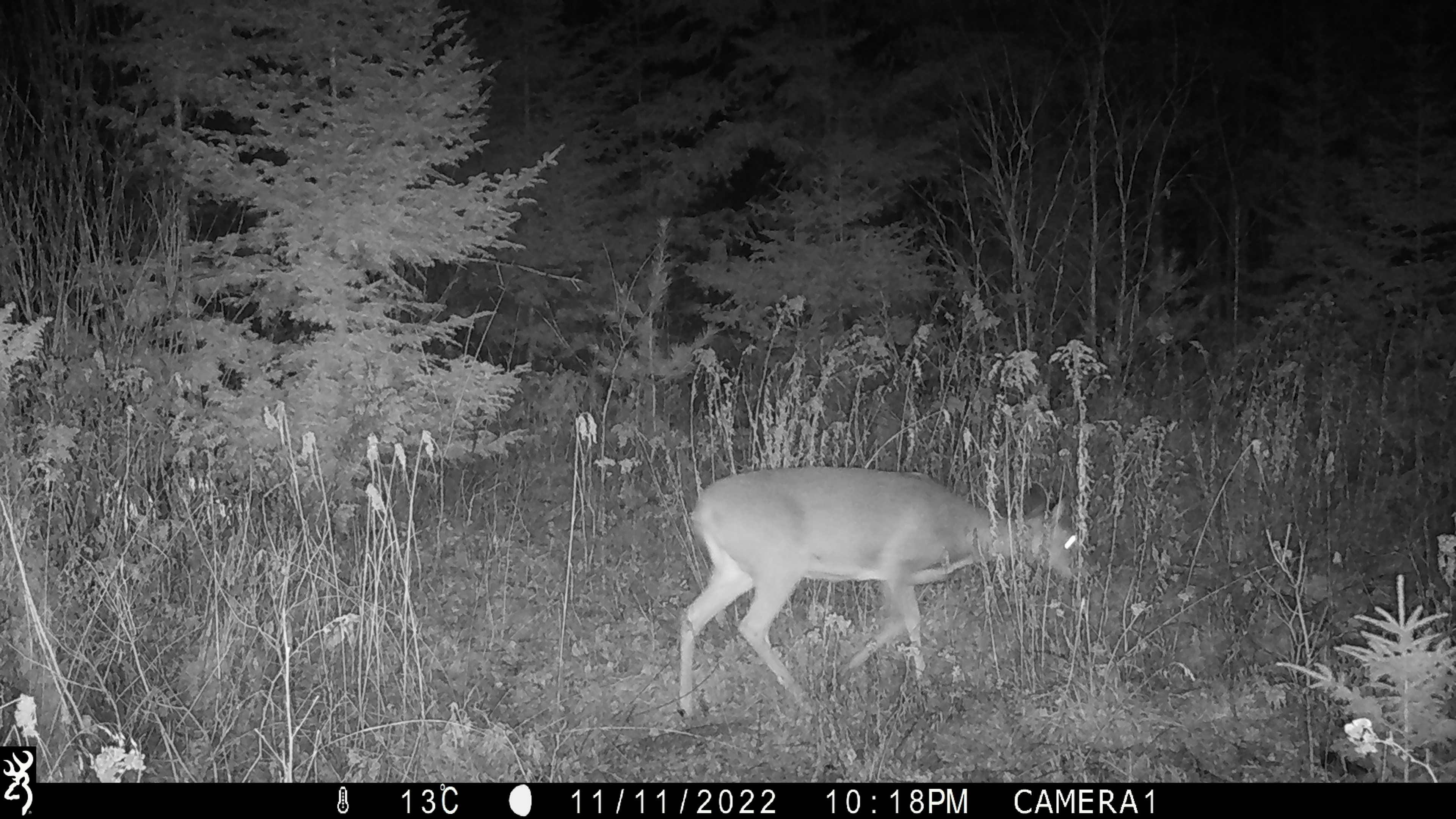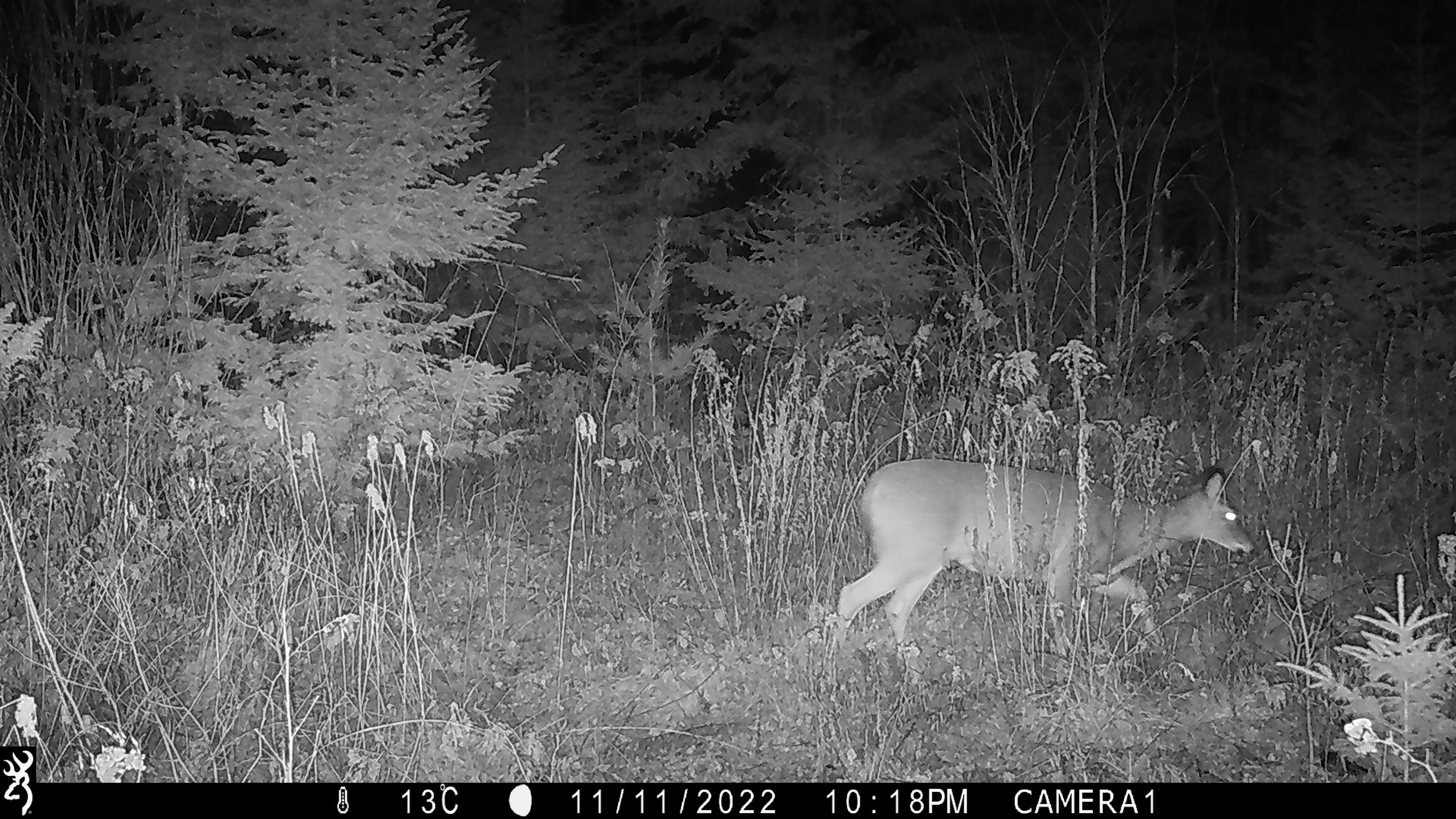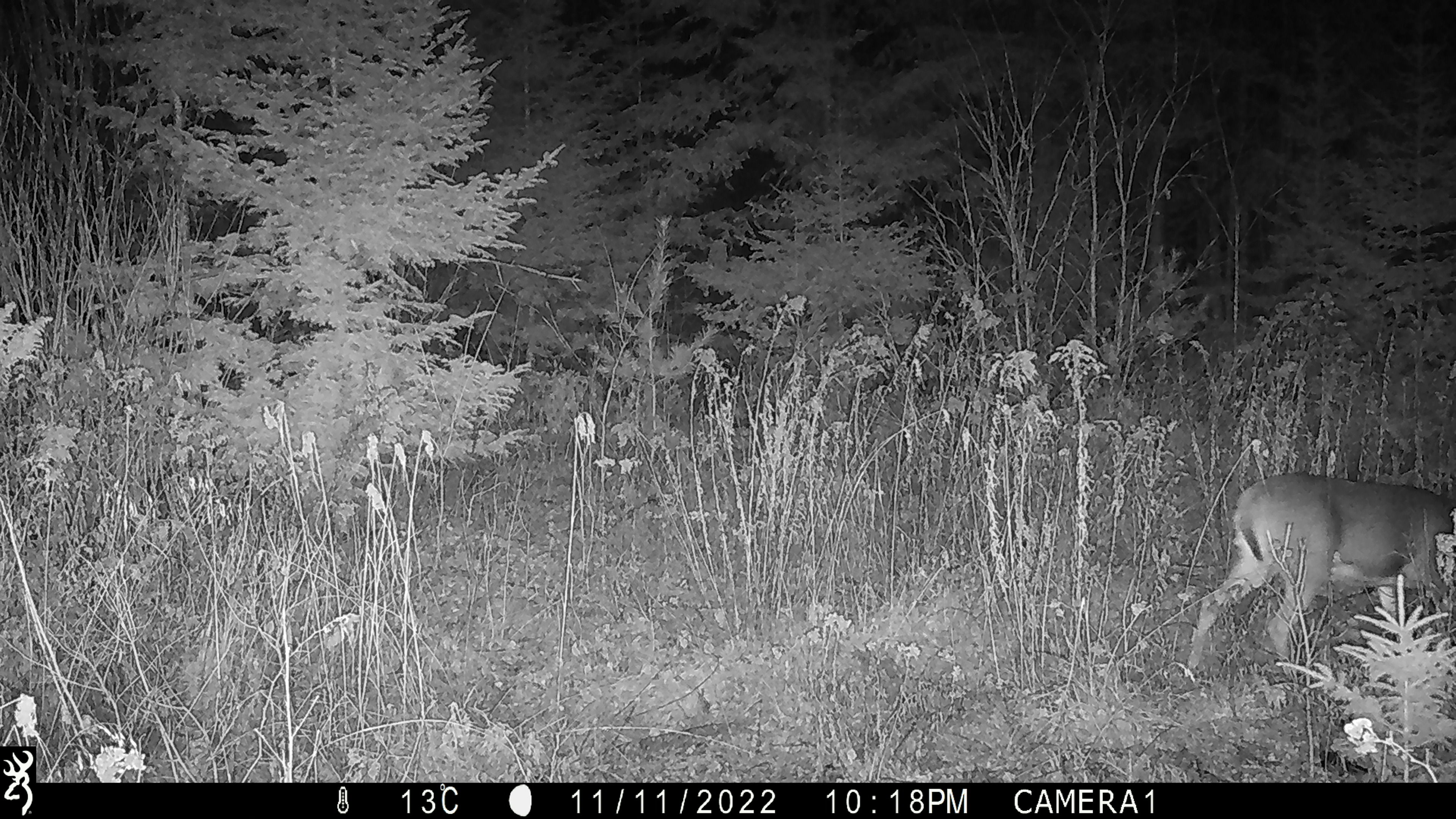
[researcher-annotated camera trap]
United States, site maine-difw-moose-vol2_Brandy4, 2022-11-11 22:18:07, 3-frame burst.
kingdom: Animalia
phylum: Chordata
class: Mammalia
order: Artiodactyla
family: Cervidae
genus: Odocoileus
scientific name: Odocoileus virginianus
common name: white-tailed deer